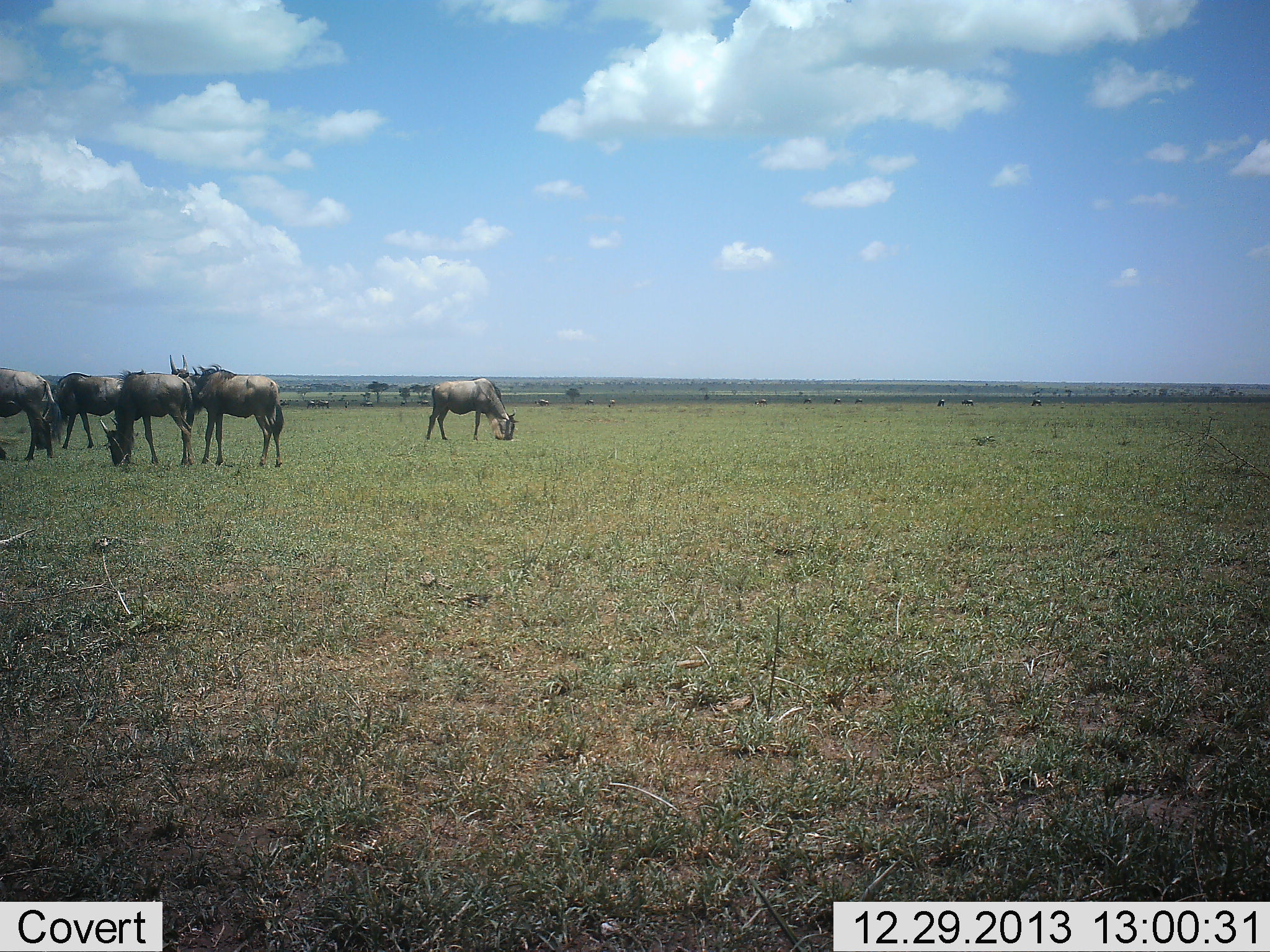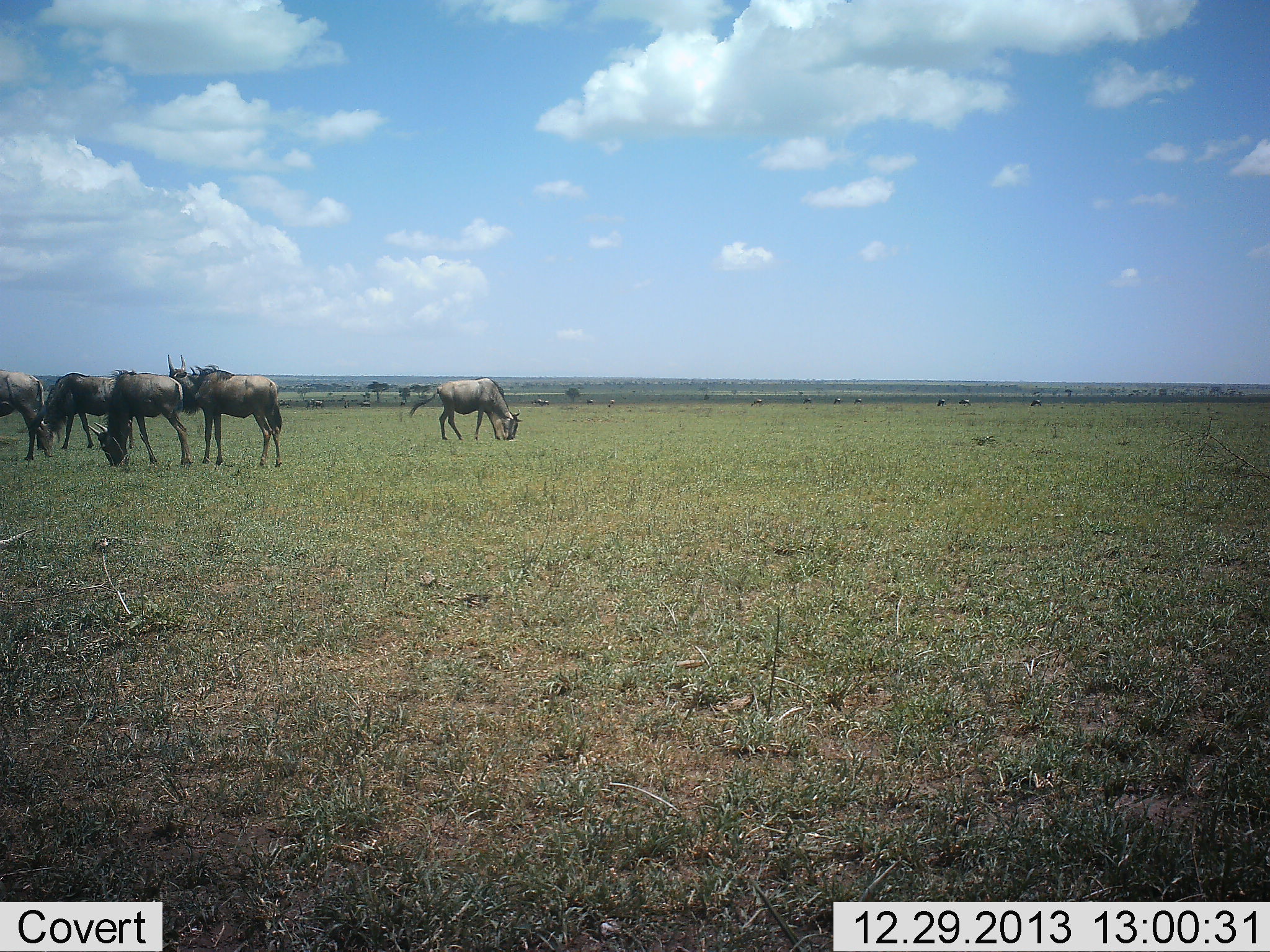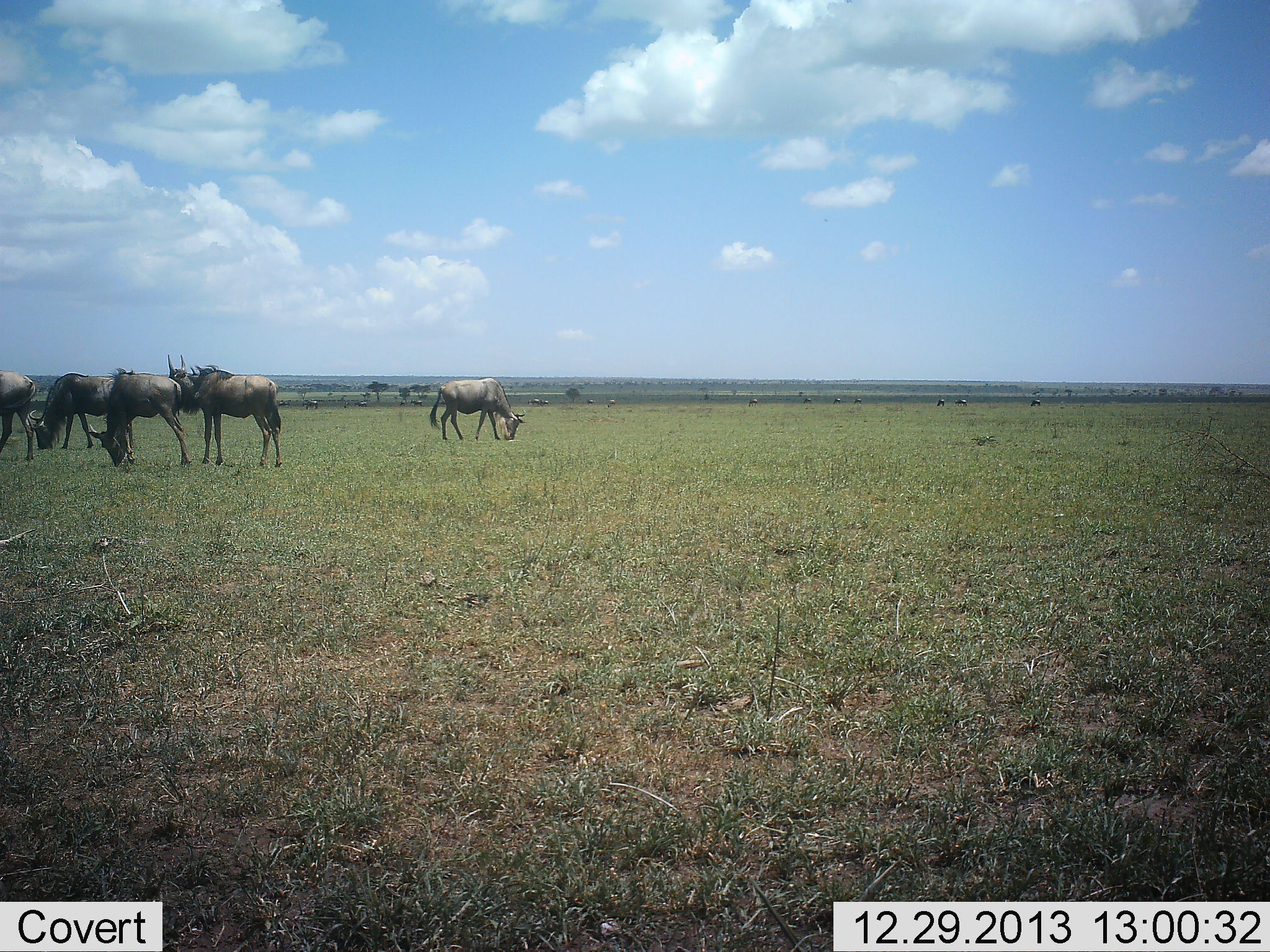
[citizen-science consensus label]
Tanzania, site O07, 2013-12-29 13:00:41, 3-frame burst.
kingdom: Animalia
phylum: Chordata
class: Mammalia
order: Artiodactyla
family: Bovidae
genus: Connochaetes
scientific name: Connochaetes taurinus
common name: blue wildebeest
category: wildebeest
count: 5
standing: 64%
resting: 0%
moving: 9%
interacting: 0%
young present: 0%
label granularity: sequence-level